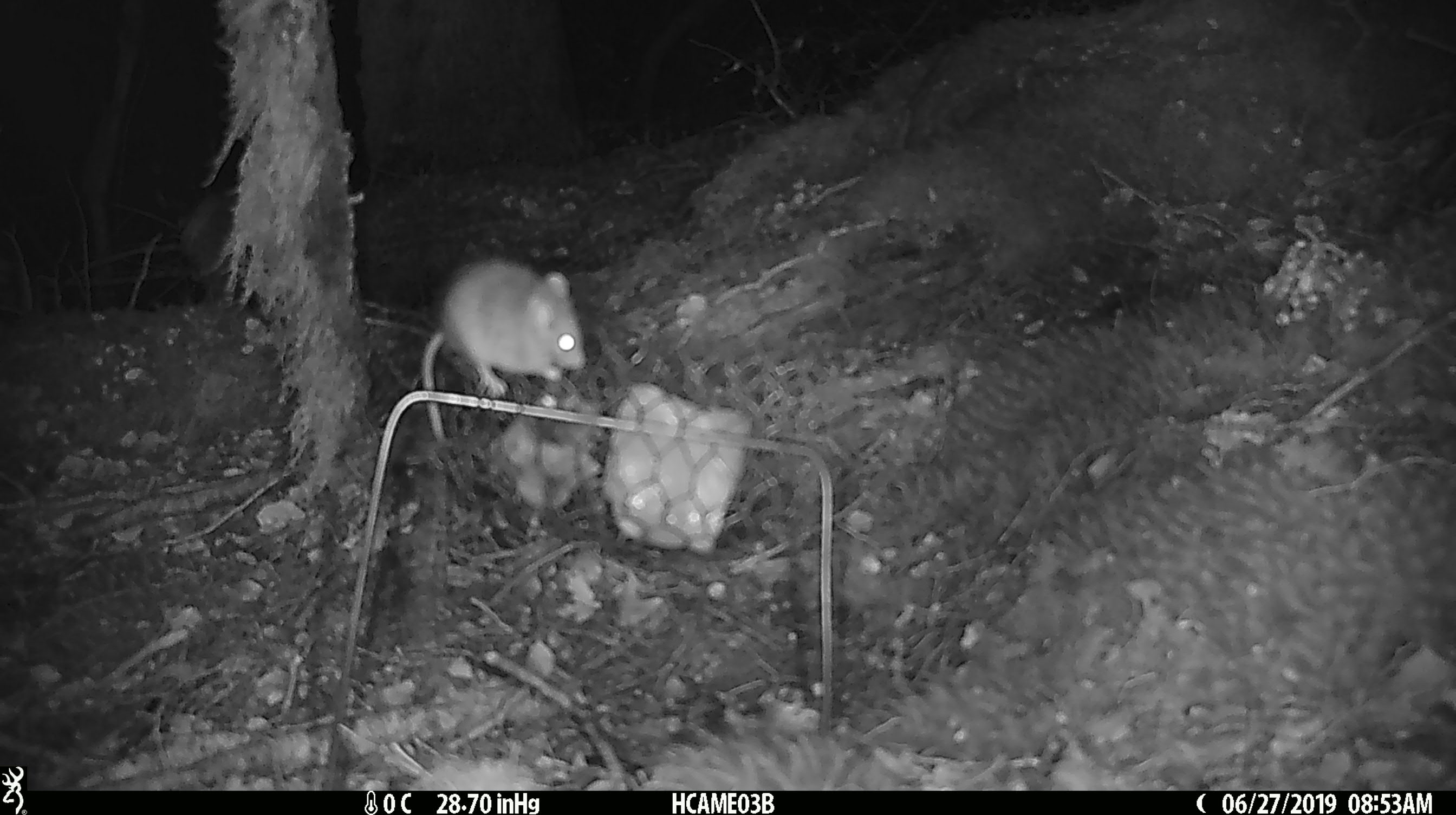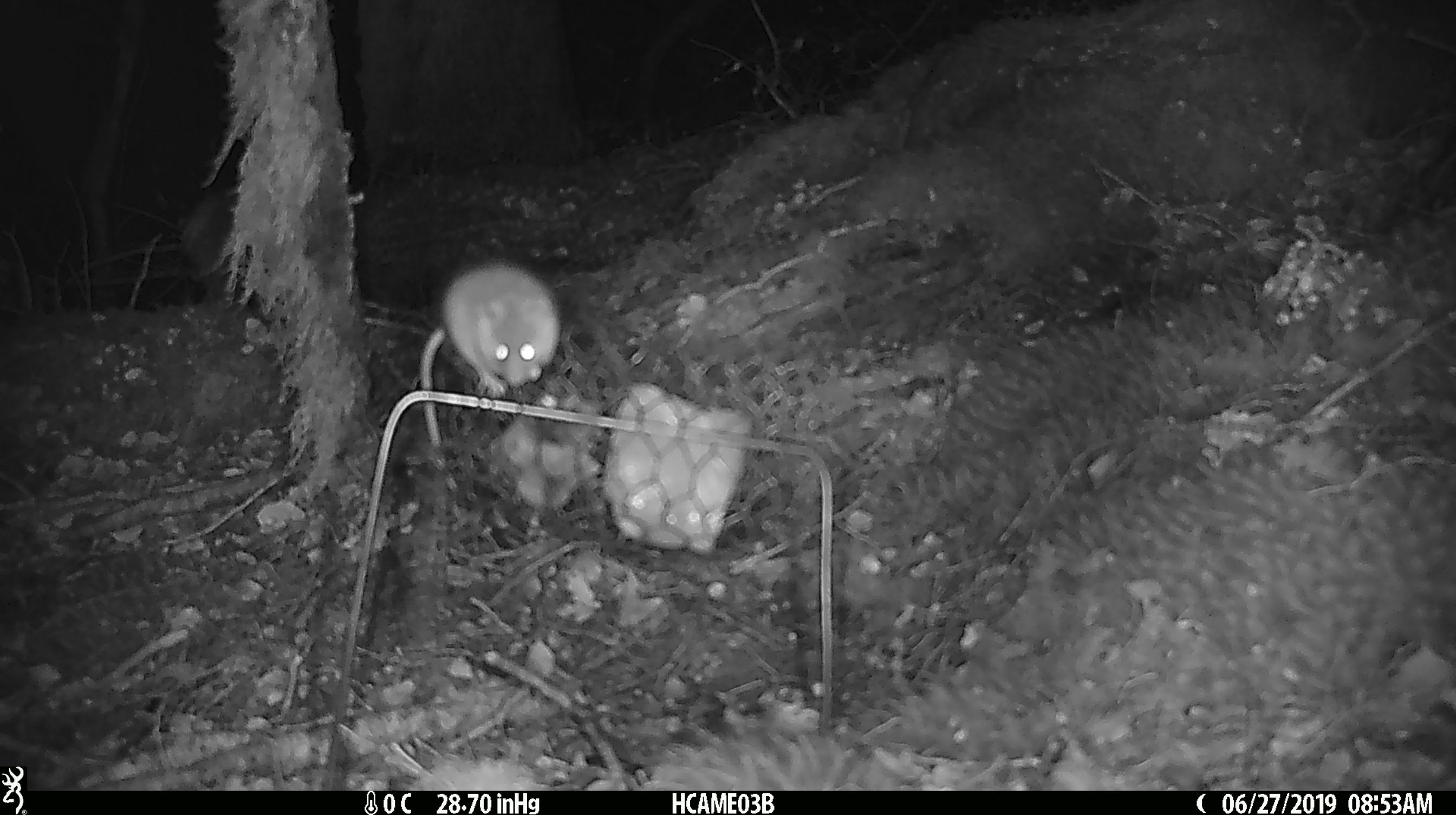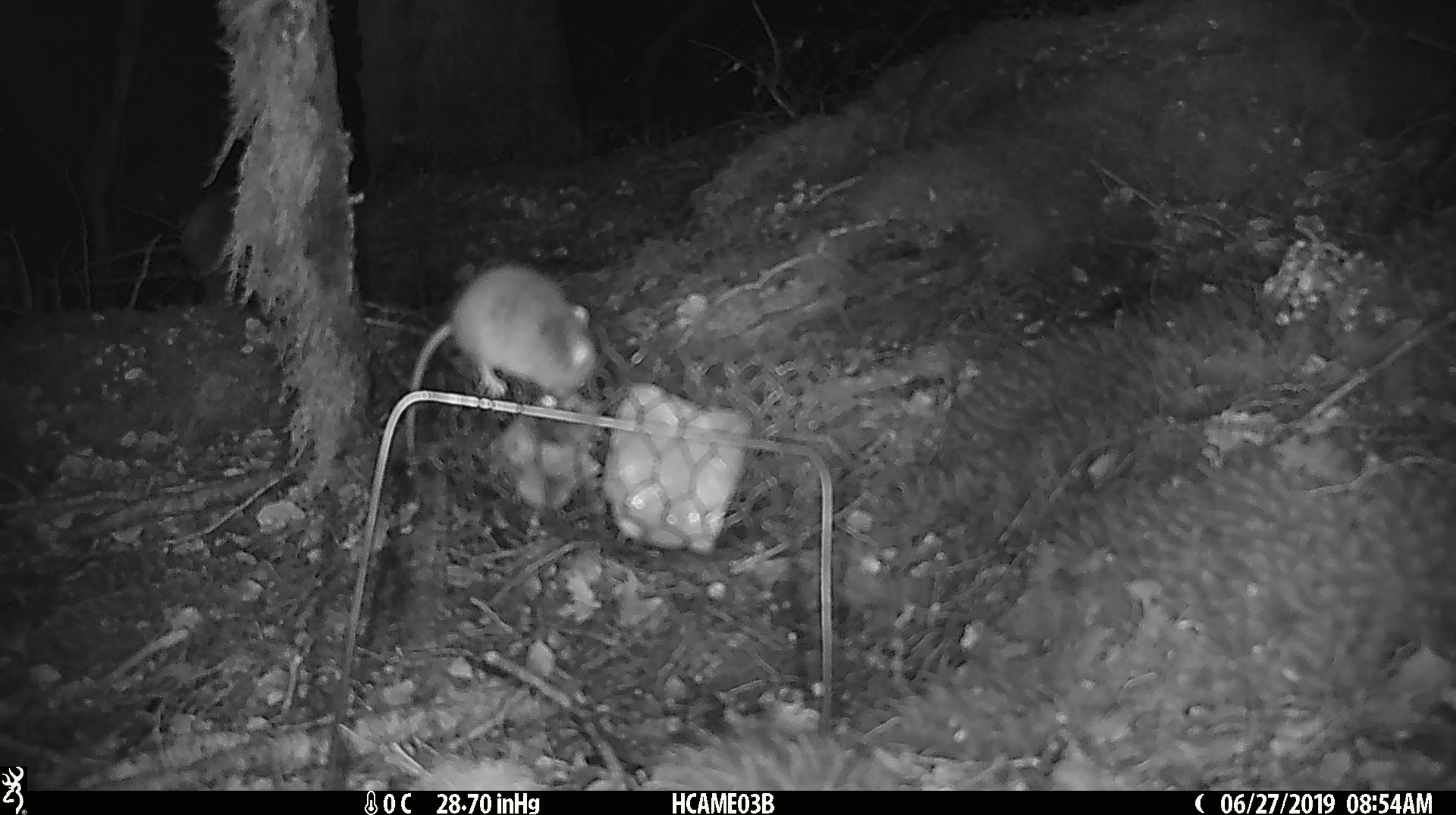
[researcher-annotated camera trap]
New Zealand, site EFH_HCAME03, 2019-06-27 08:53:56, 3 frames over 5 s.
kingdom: Animalia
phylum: Chordata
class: Mammalia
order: Rodentia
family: Muridae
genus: Mus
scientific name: Mus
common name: mouse